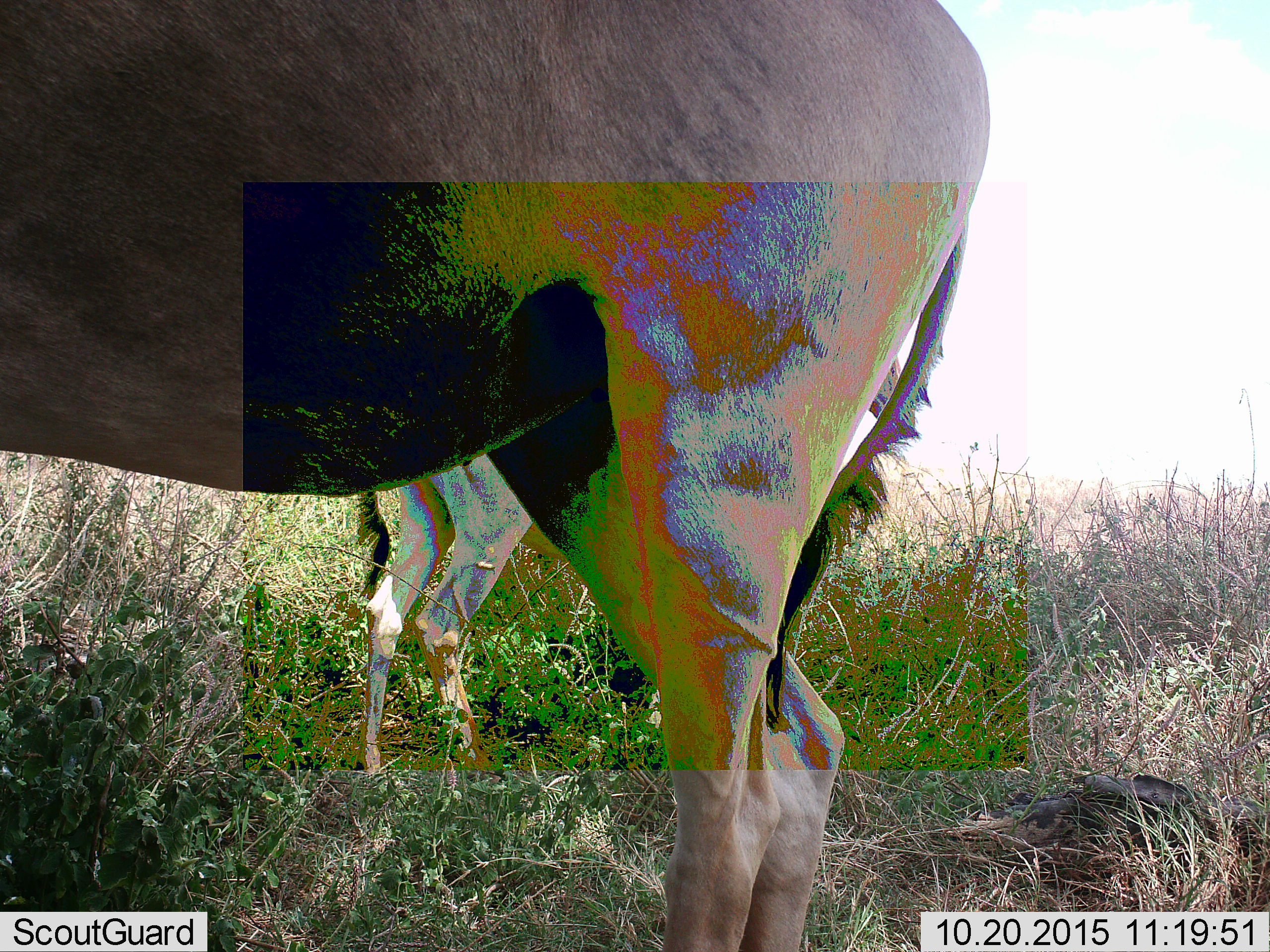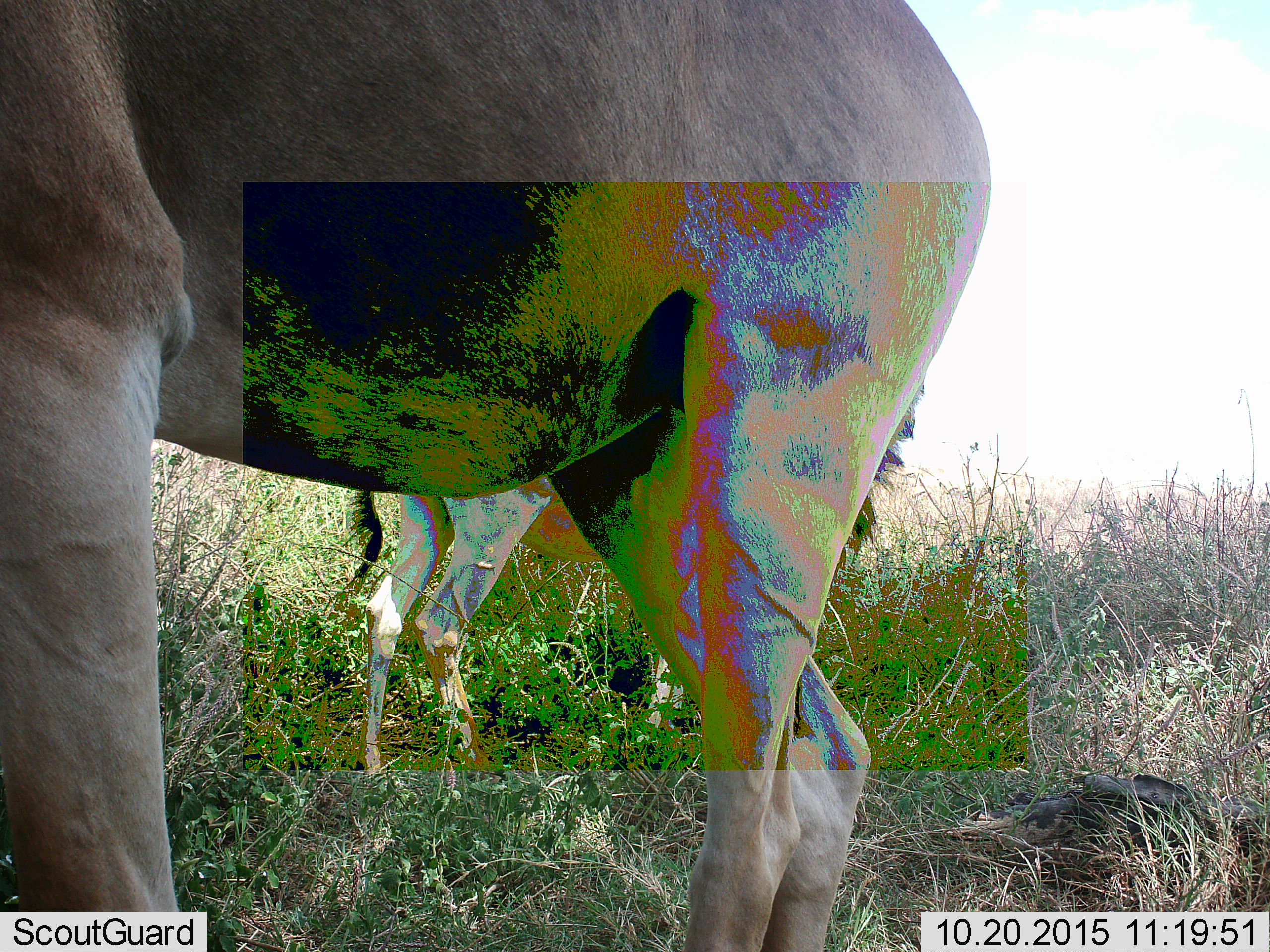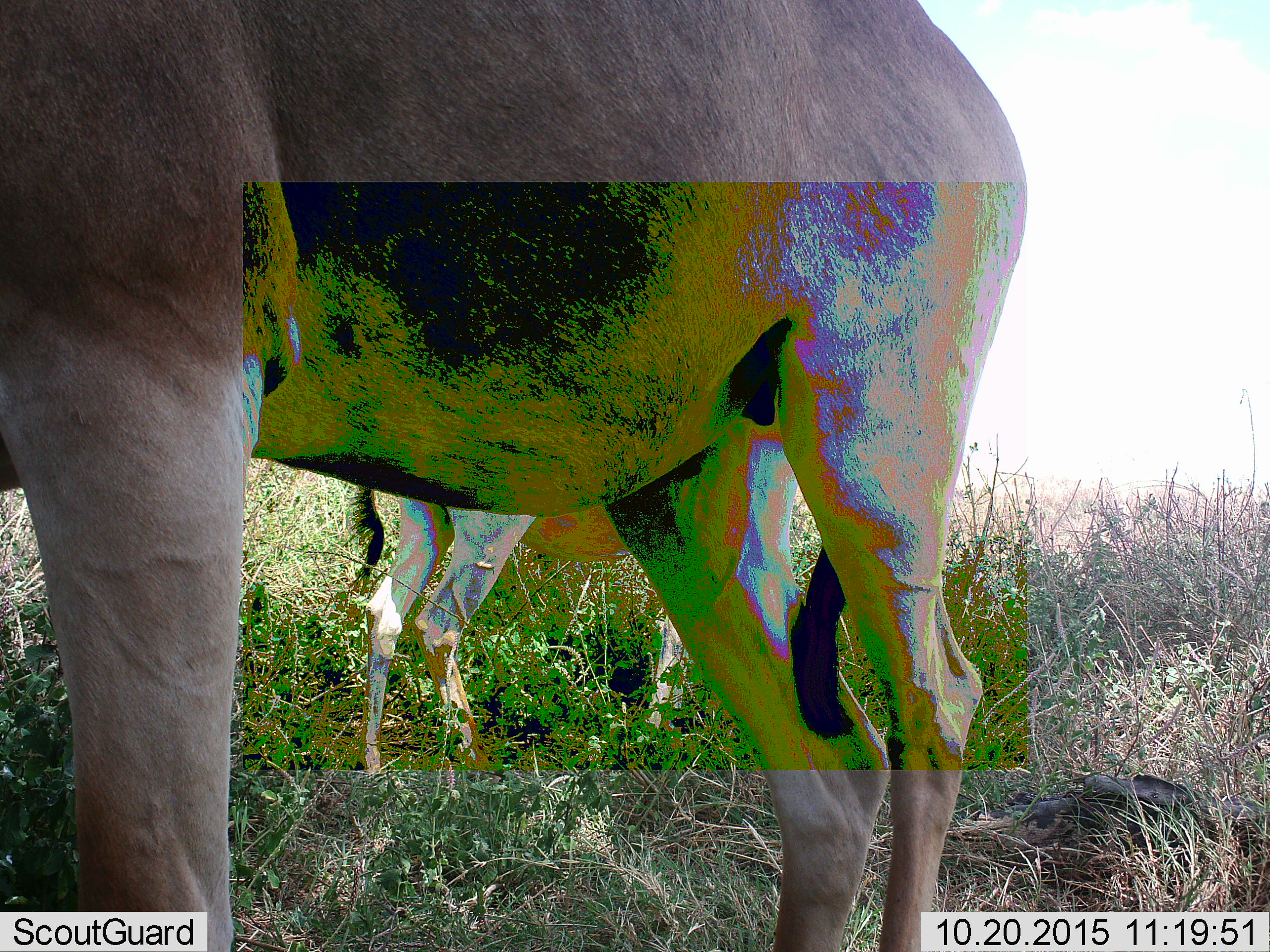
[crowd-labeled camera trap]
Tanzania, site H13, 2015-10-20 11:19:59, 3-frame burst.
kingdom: Animalia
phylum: Chordata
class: Mammalia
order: Artiodactyla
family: Bovidae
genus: Alcelaphus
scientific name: Alcelaphus buselaphus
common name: hartebeest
Hartebeest (Alcelaphus buselaphus), count 2. Behavior (volunteer vote fractions): standing 100%, resting 0%, moving 0%, interacting 20%. Young present (vote fraction): 60%. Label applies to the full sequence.